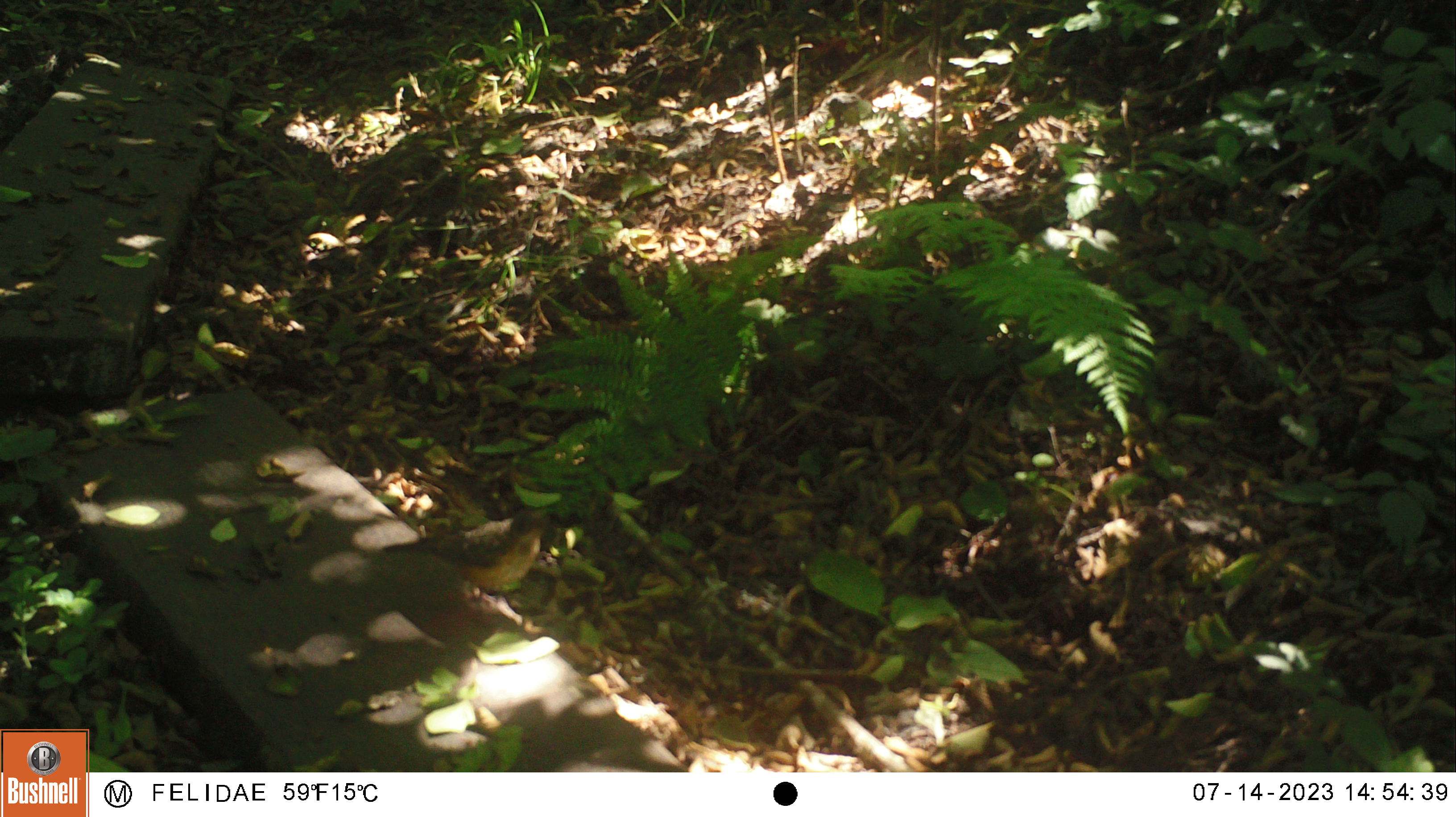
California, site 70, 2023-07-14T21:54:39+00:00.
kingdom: Animalia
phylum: Chordata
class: Aves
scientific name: Aves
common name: bird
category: unknown bird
Unknown bird (bird) (Aves).